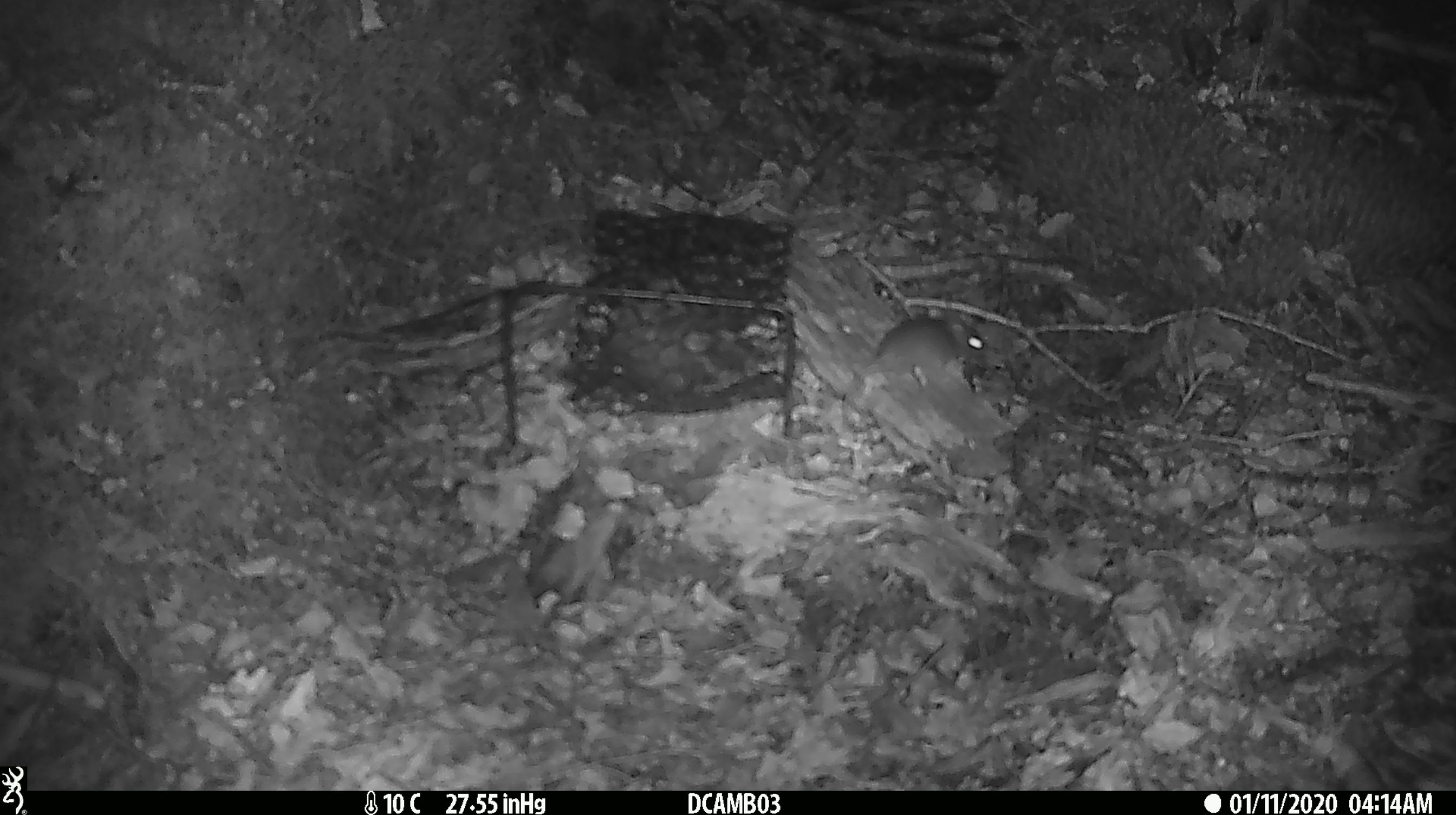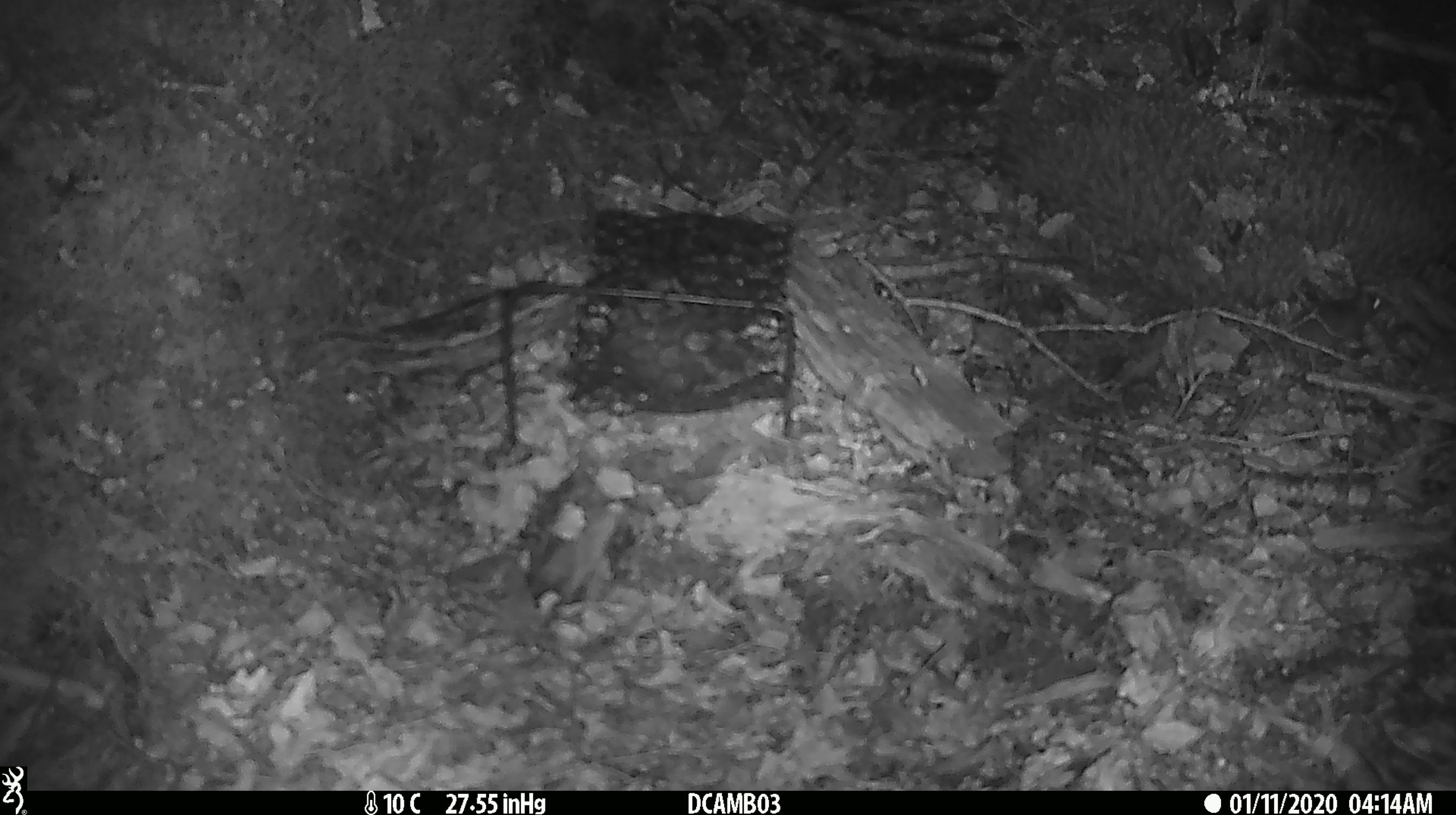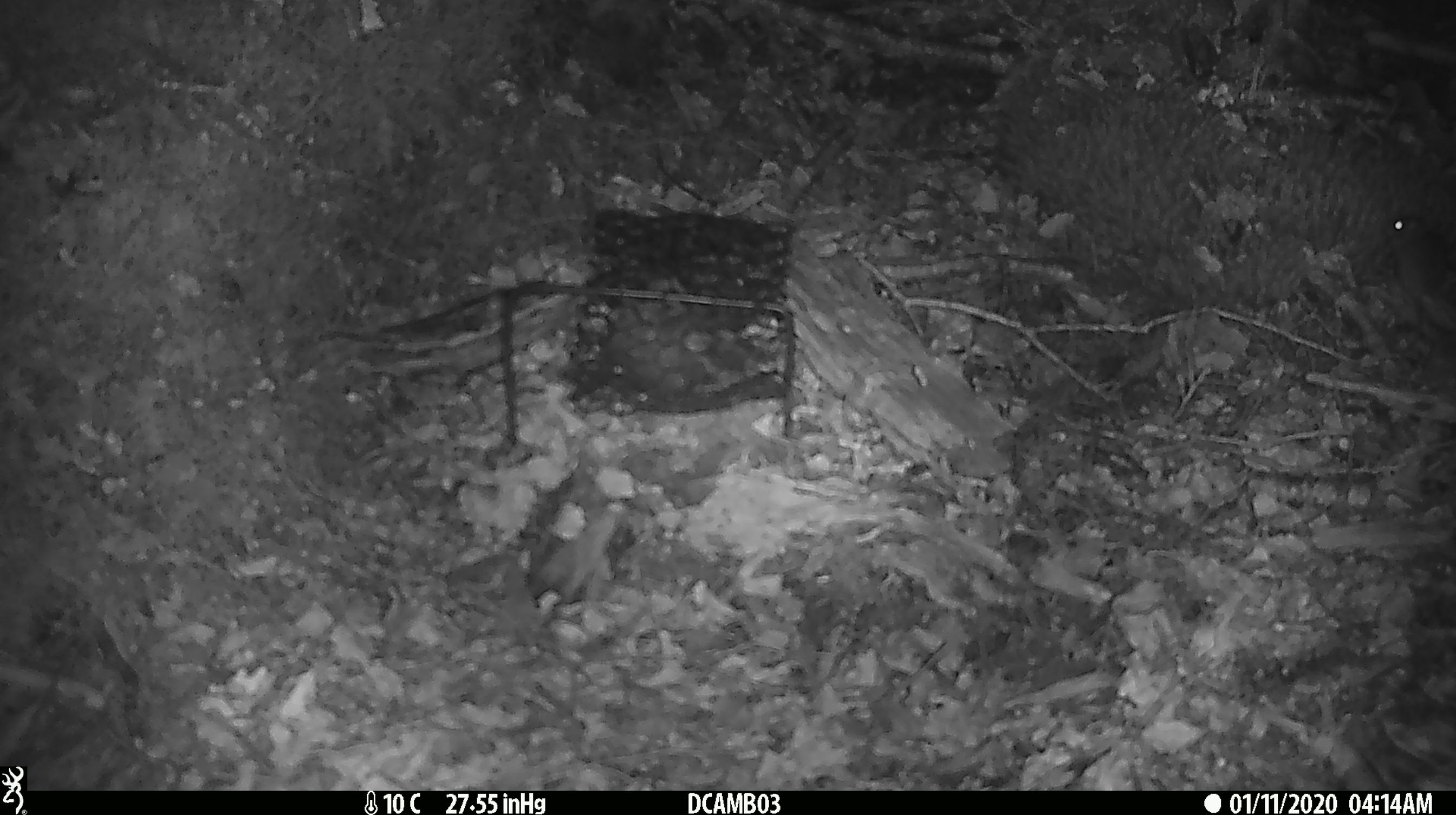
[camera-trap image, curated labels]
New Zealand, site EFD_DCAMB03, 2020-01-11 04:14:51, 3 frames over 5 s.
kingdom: Animalia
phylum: Chordata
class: Mammalia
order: Rodentia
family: Muridae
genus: Mus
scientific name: Mus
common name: mouse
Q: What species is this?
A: Mouse (Mus).